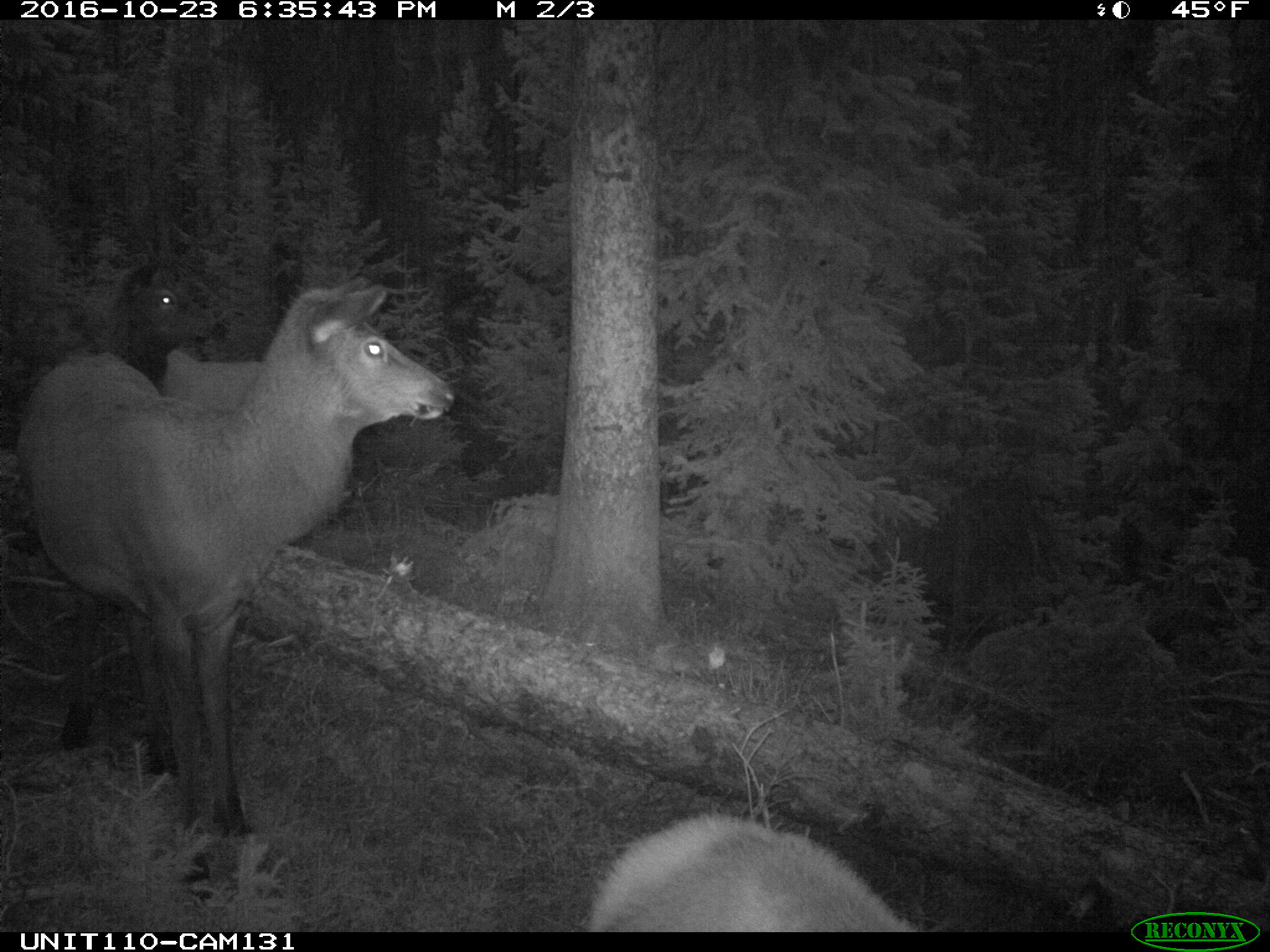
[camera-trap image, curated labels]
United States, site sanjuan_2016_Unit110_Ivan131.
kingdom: Animalia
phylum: Chordata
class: Mammalia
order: Artiodactyla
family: Cervidae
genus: Cervus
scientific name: Cervus elaphus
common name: red deer